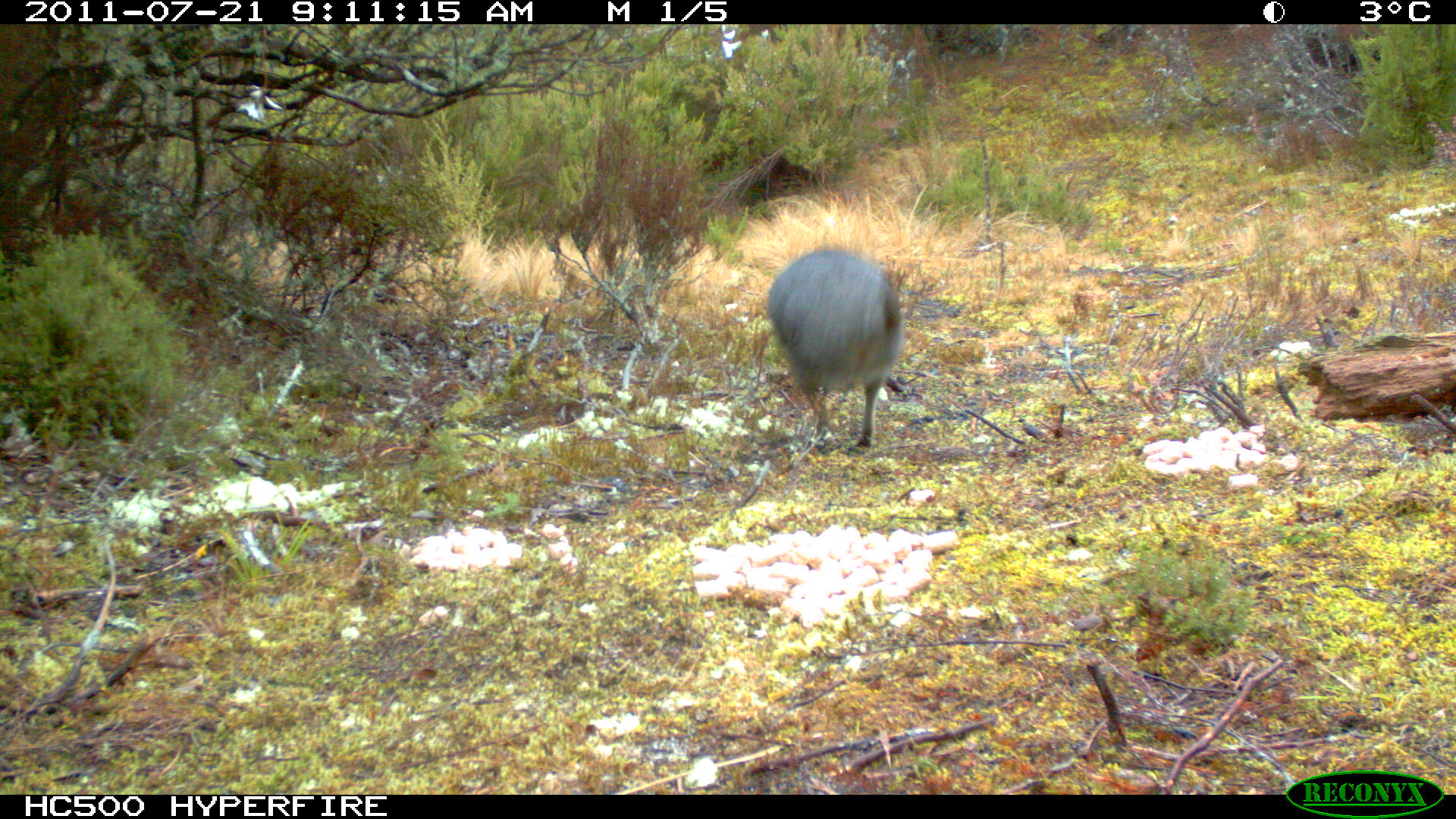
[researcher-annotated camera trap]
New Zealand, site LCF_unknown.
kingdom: Animalia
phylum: Chordata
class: Mammalia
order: Diprotodontia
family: Macropodidae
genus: Notamacropus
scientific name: Notamacropus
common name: wallaby